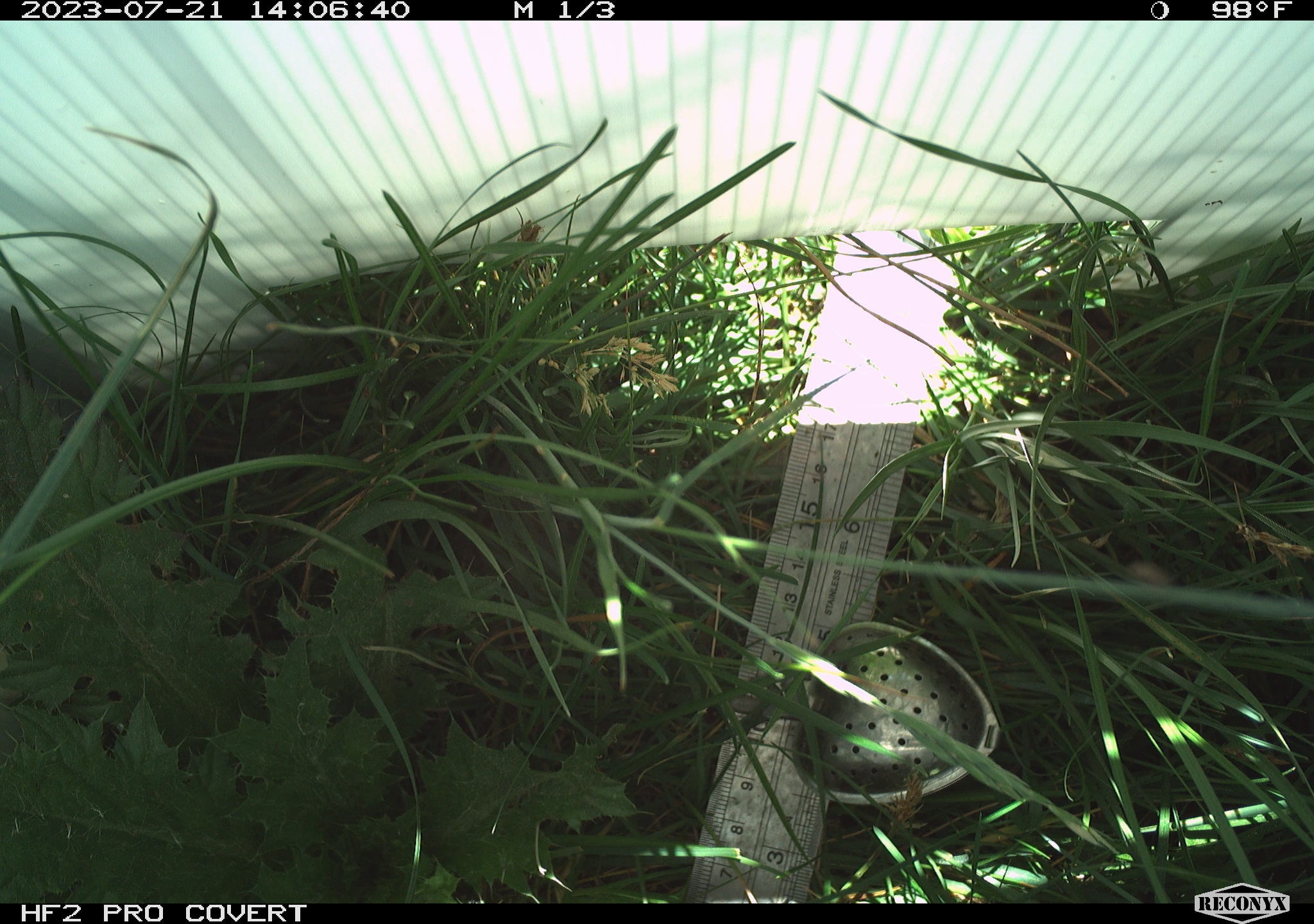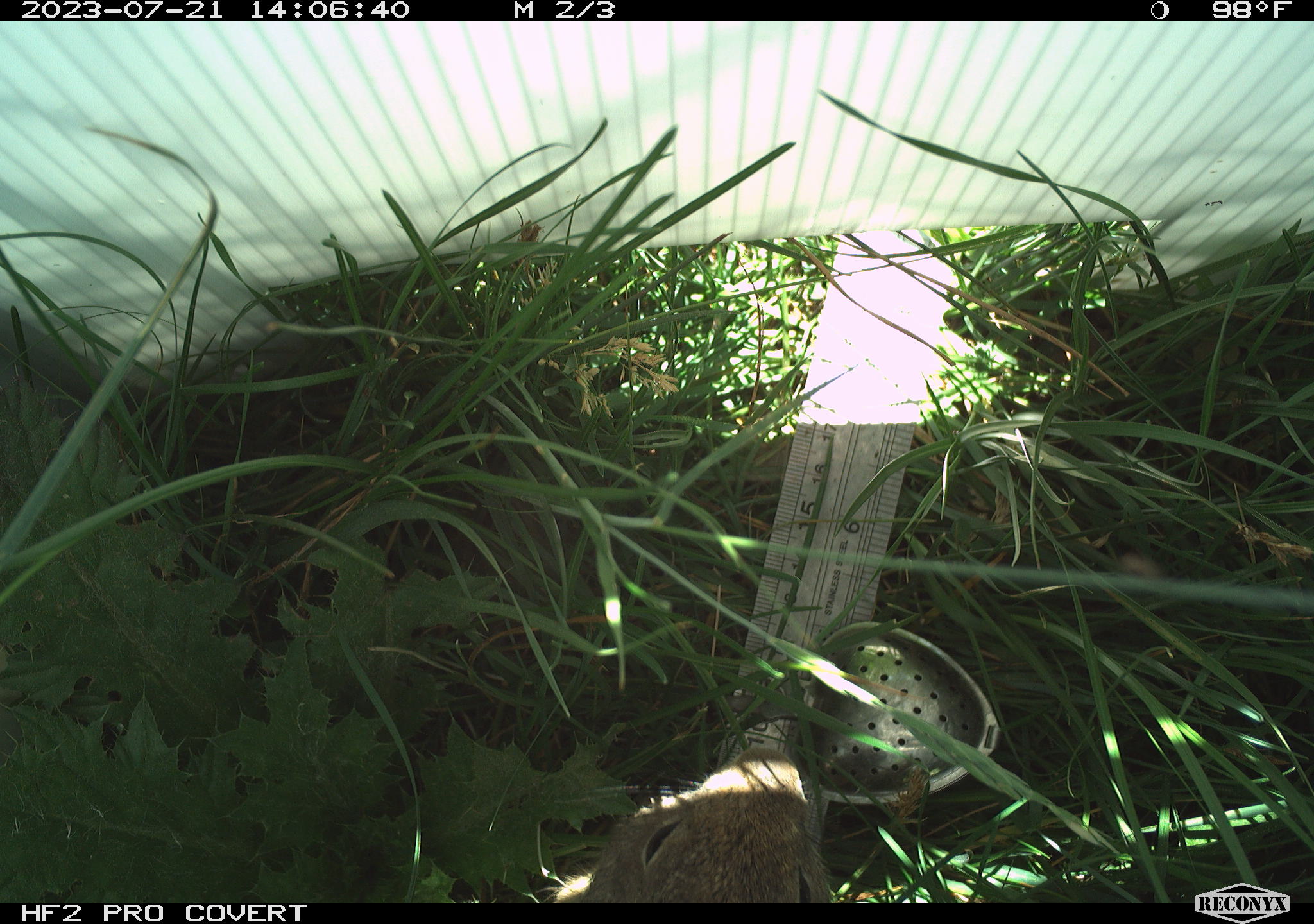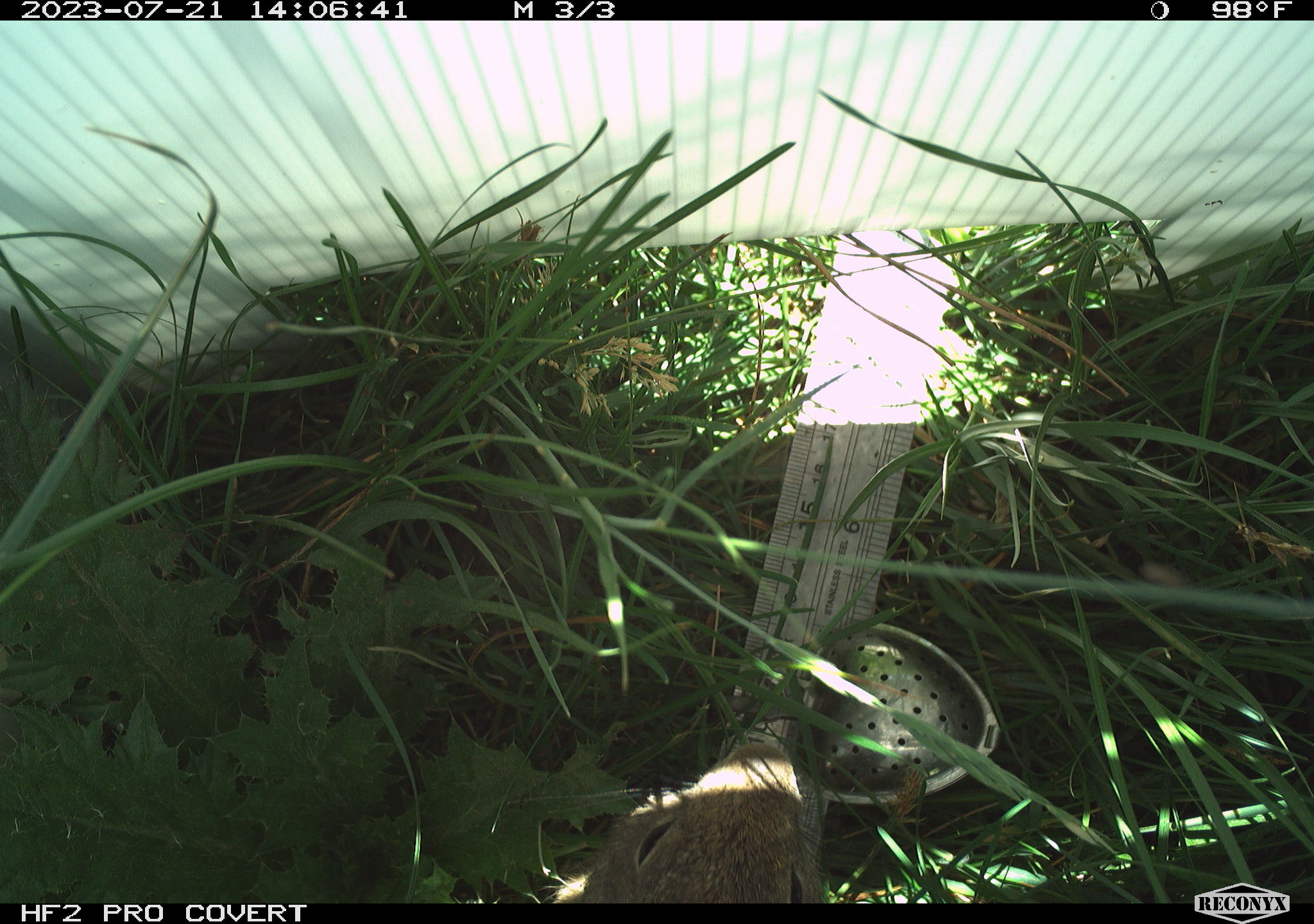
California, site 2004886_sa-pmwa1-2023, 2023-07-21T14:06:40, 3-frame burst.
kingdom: Animalia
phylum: Chordata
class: Mammalia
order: Rodentia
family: Sciuridae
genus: Urocitellus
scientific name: Urocitellus beldingi beldingi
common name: belding's ground squirrel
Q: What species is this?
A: Belding's ground squirrel (Urocitellus beldingi beldingi).